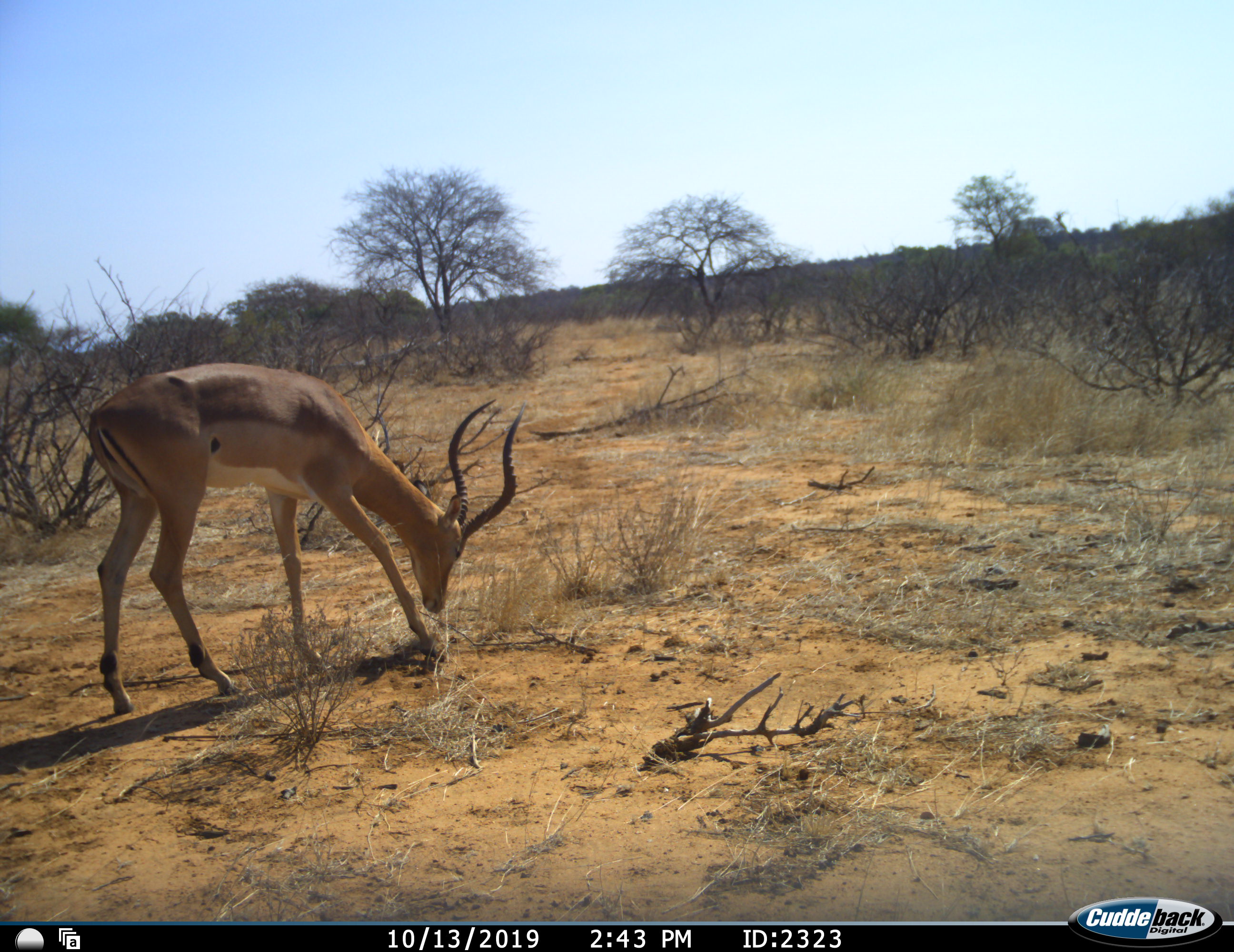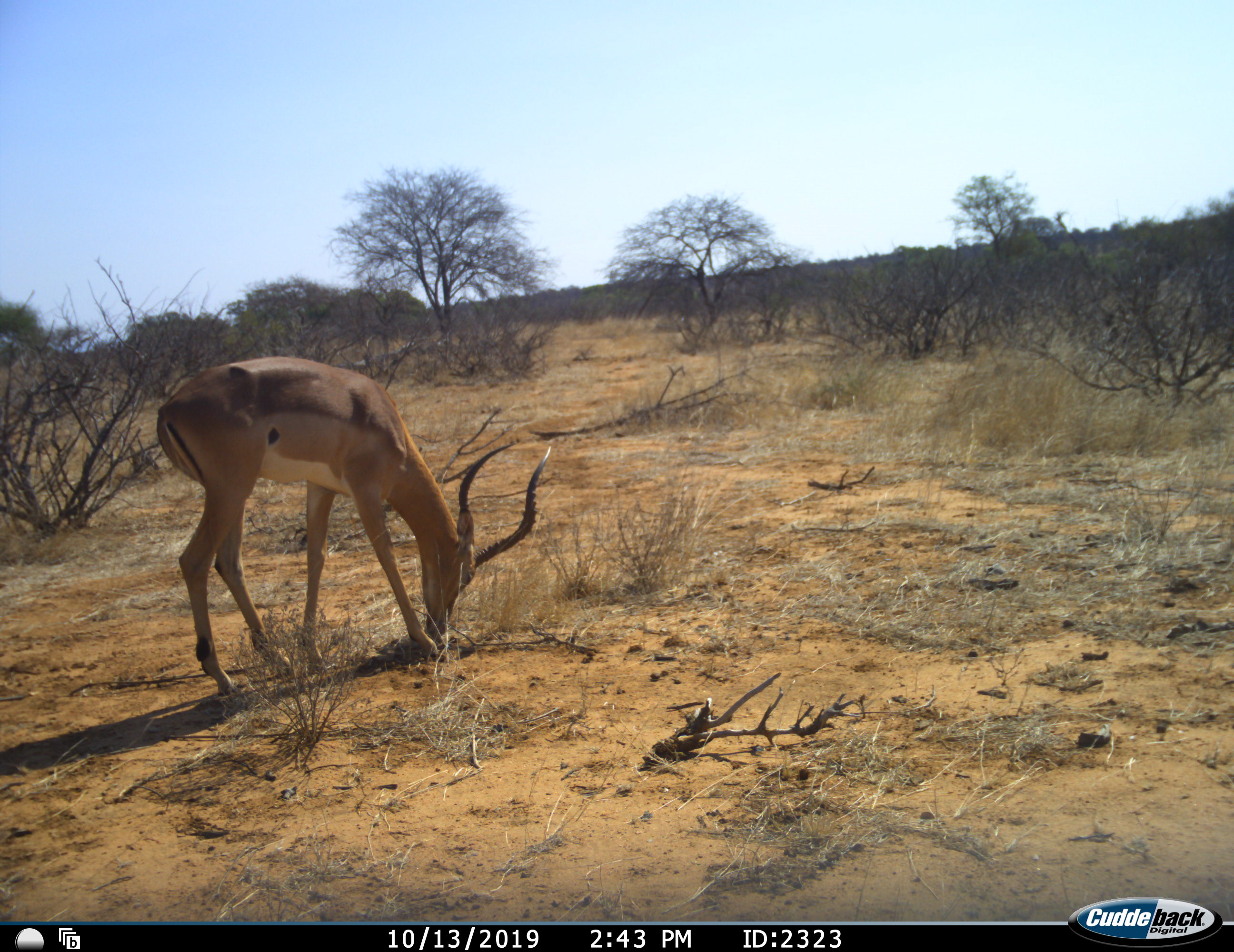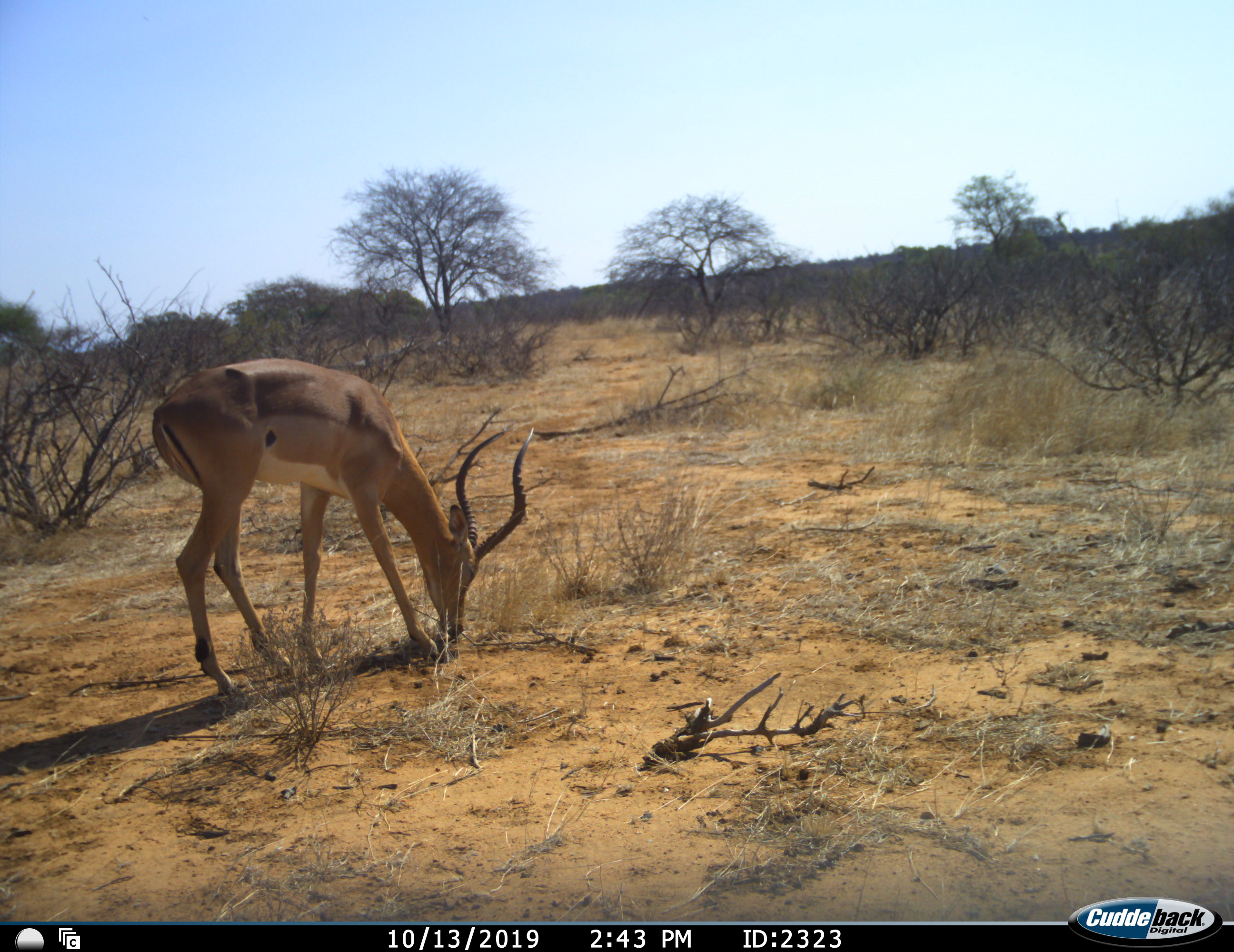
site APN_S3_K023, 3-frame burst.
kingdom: Animalia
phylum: Chordata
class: Mammalia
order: Artiodactyla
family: Bovidae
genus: Aepyceros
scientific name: Aepyceros melampus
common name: impala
Impala (Aepyceros melampus), count 1. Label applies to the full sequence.